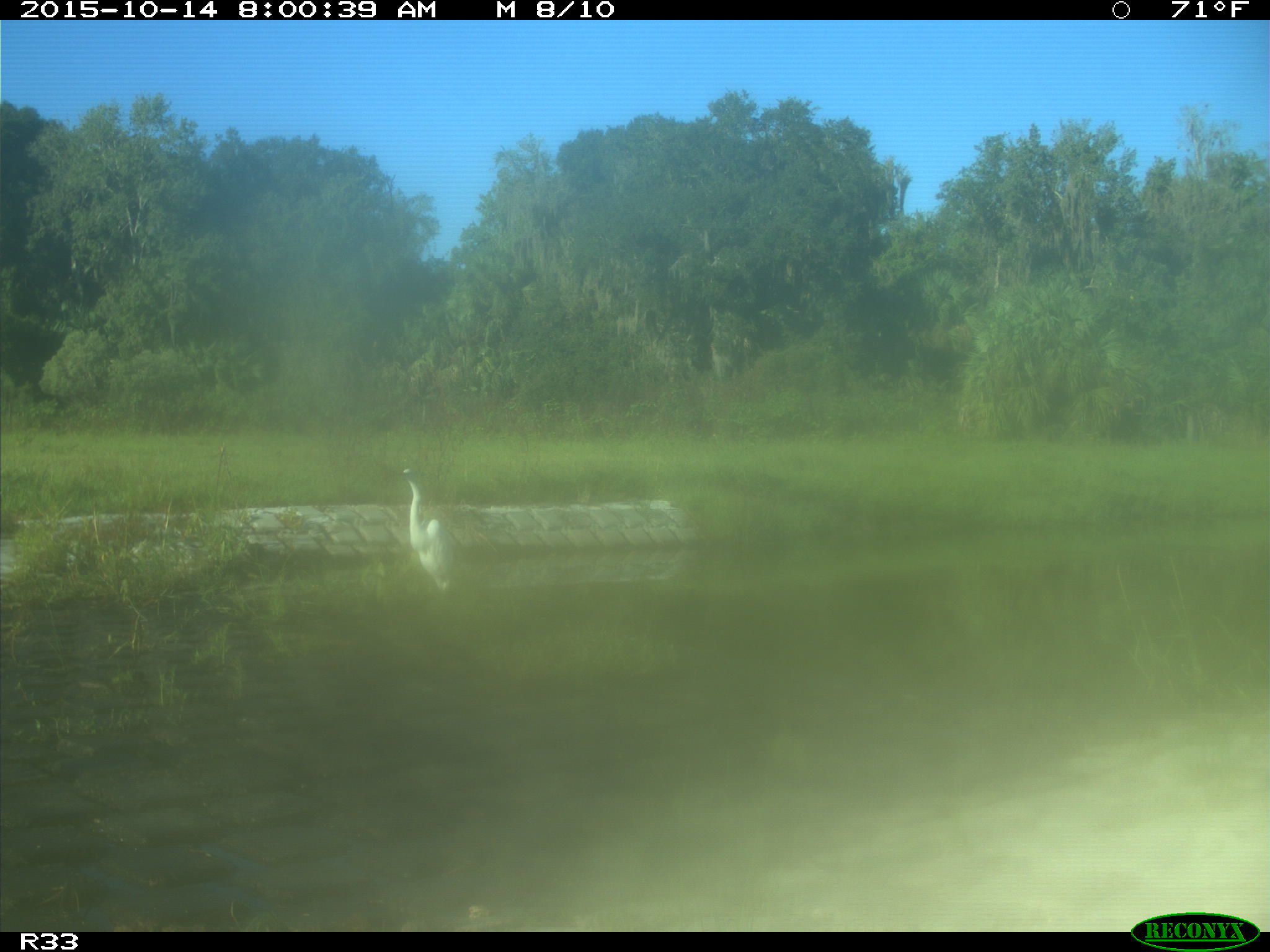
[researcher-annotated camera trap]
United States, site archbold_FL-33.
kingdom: Animalia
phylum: Chordata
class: Aves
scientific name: Aves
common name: birds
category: unidentified bird